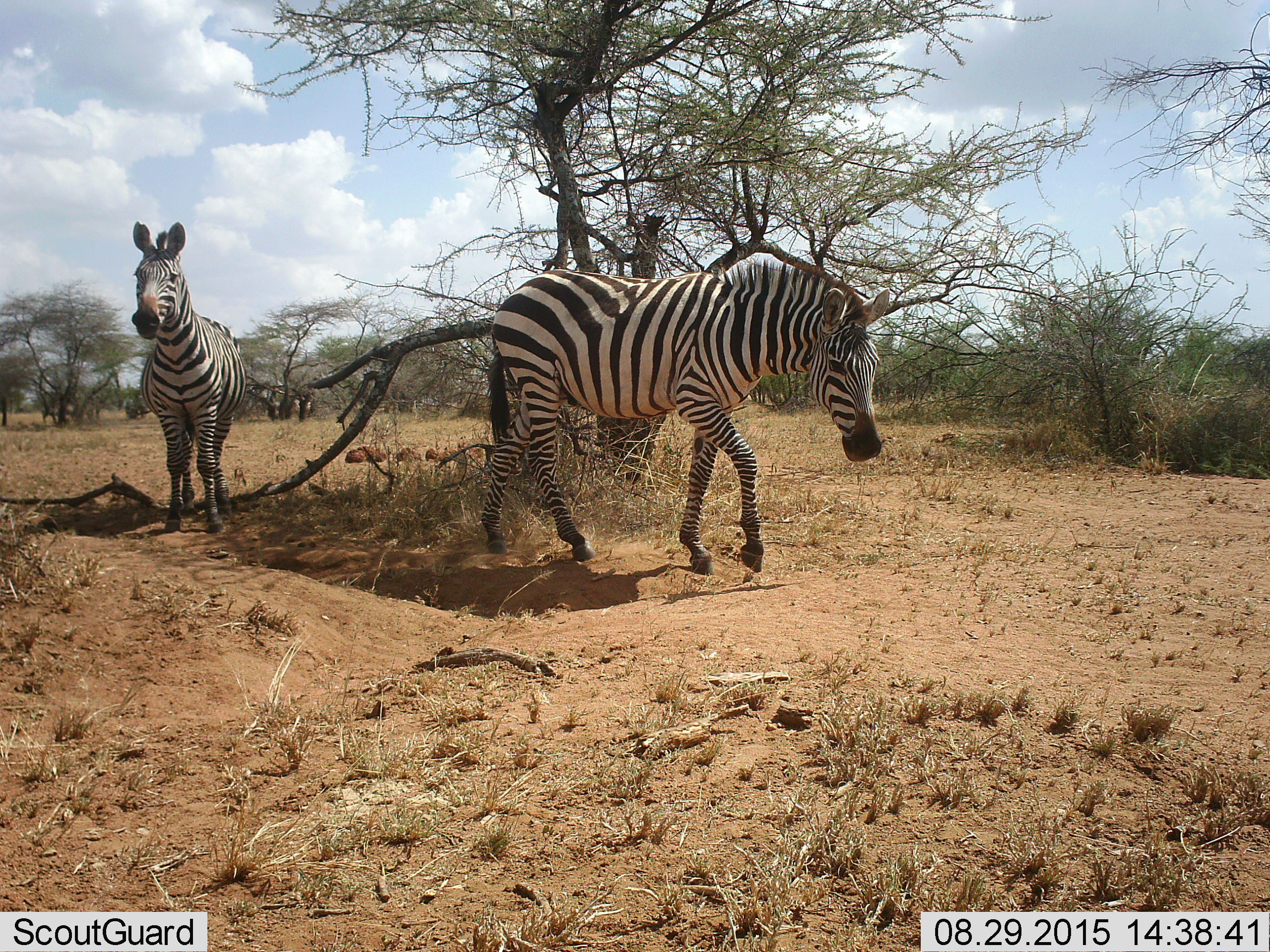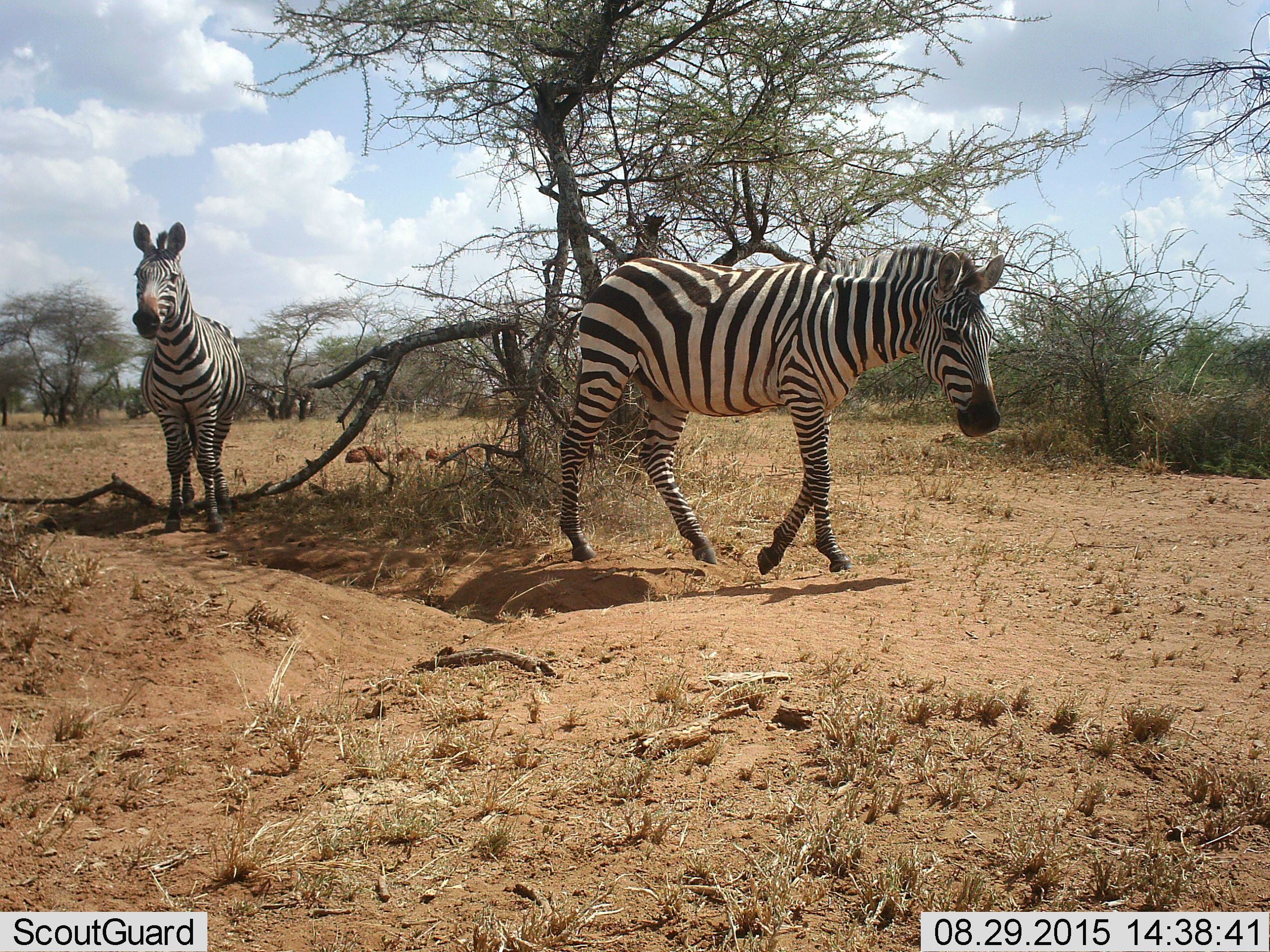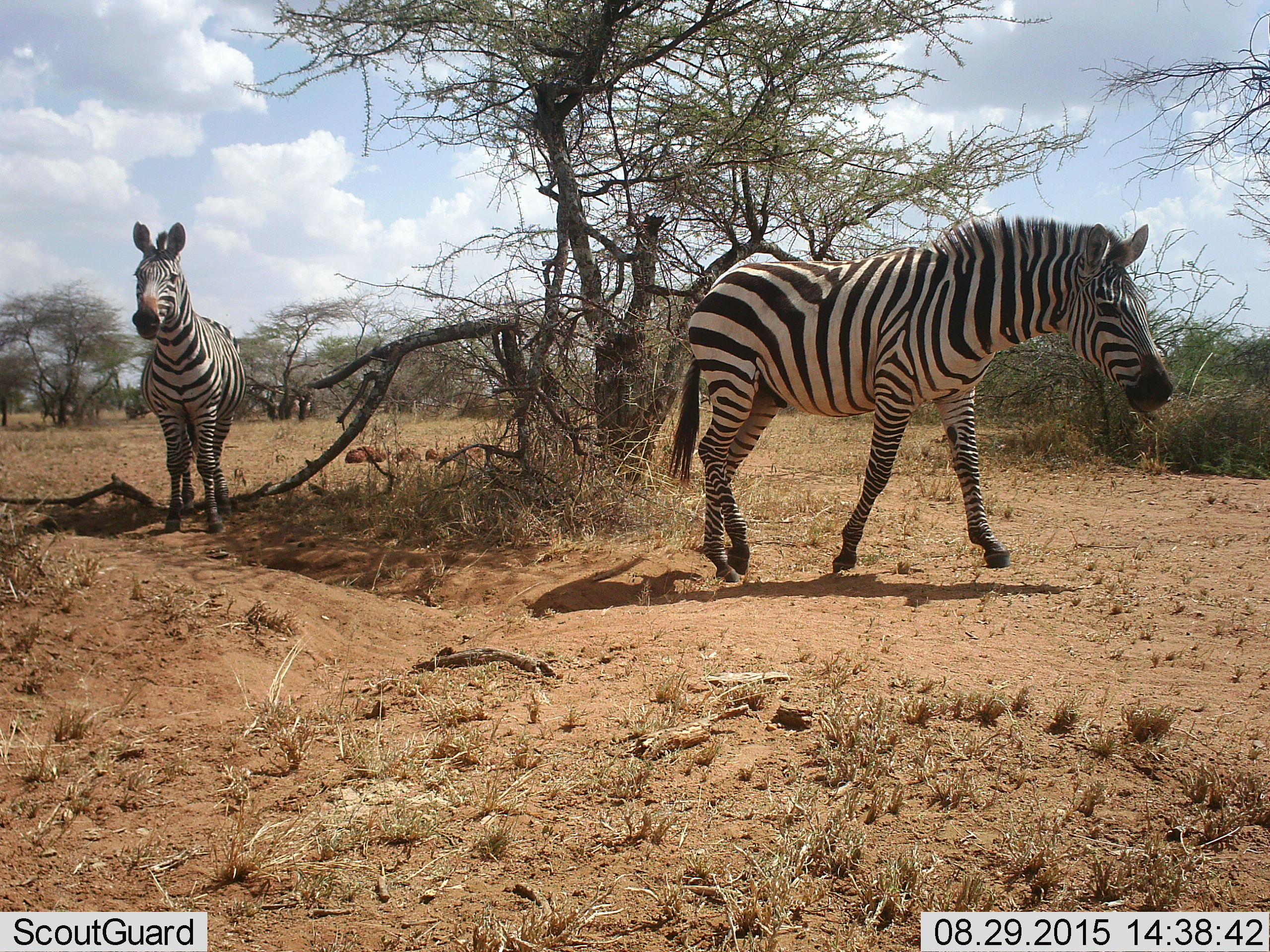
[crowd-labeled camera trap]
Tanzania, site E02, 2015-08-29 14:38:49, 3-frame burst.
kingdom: Animalia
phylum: Chordata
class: Mammalia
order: Perissodactyla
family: Equidae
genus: Equus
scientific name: Equus quagga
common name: plains zebra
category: zebra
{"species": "zebra (plains zebra) (Equus quagga)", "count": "2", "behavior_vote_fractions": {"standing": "80%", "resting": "0%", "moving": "93%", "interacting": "0%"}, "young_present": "0%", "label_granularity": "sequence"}